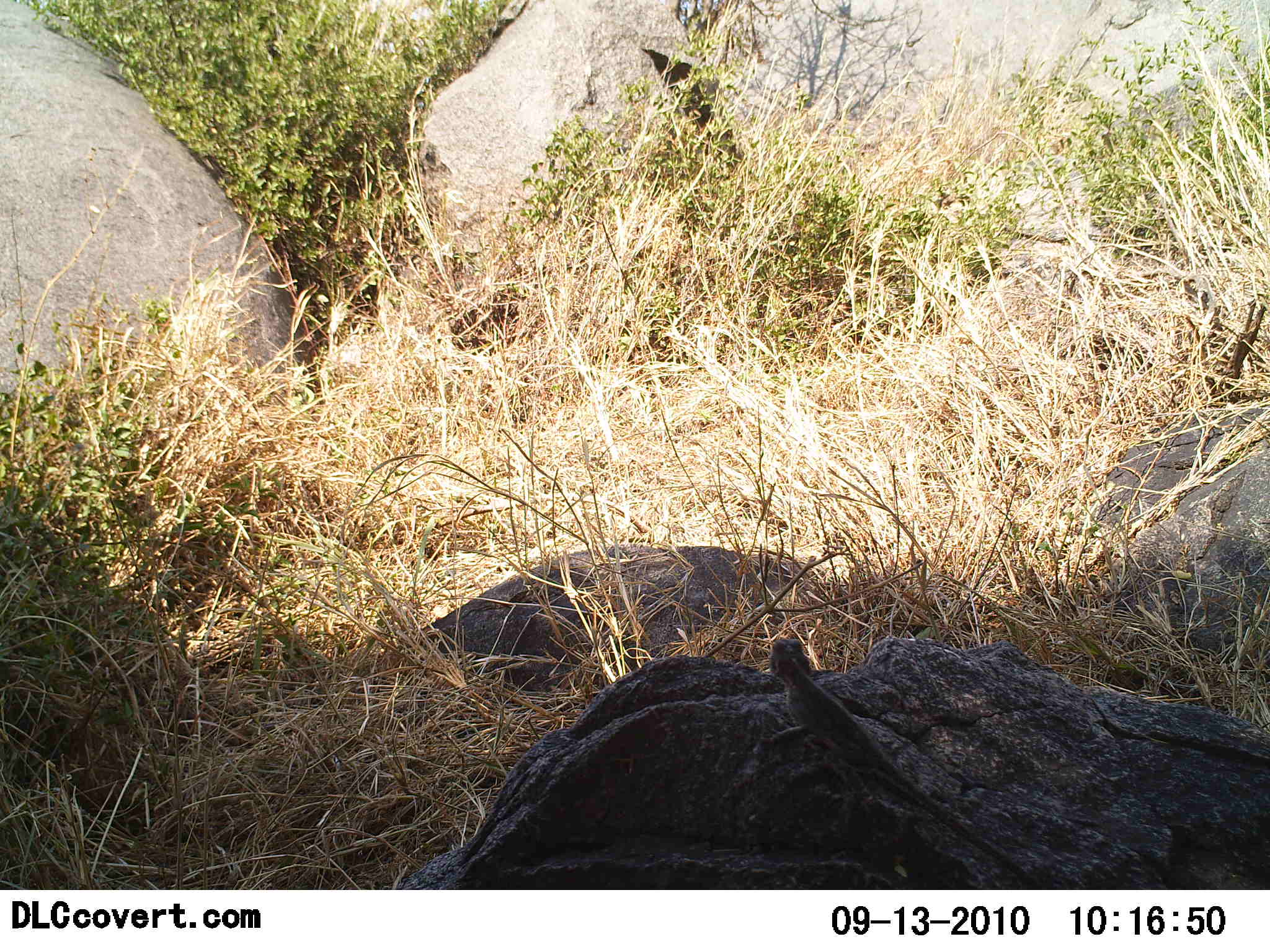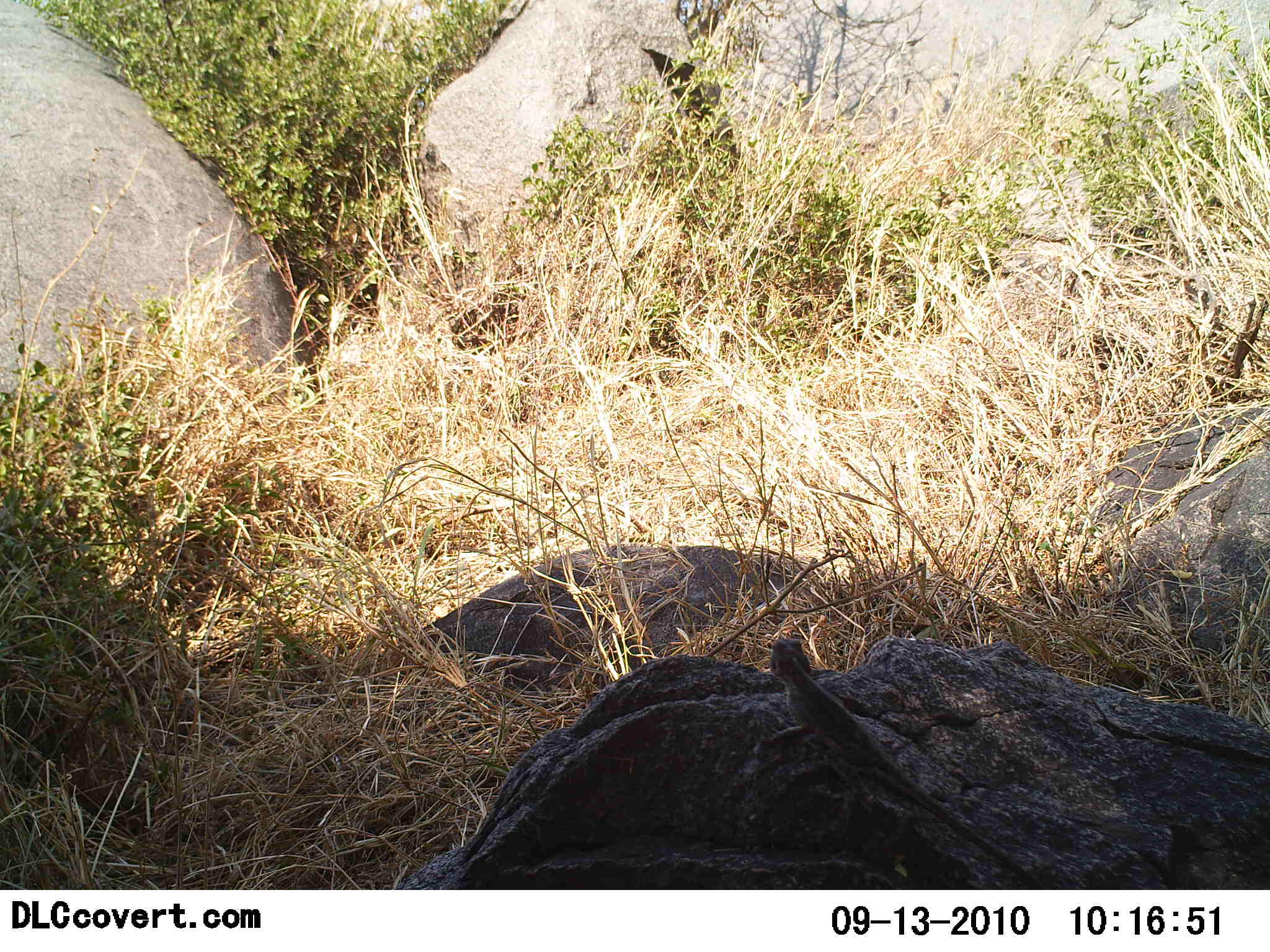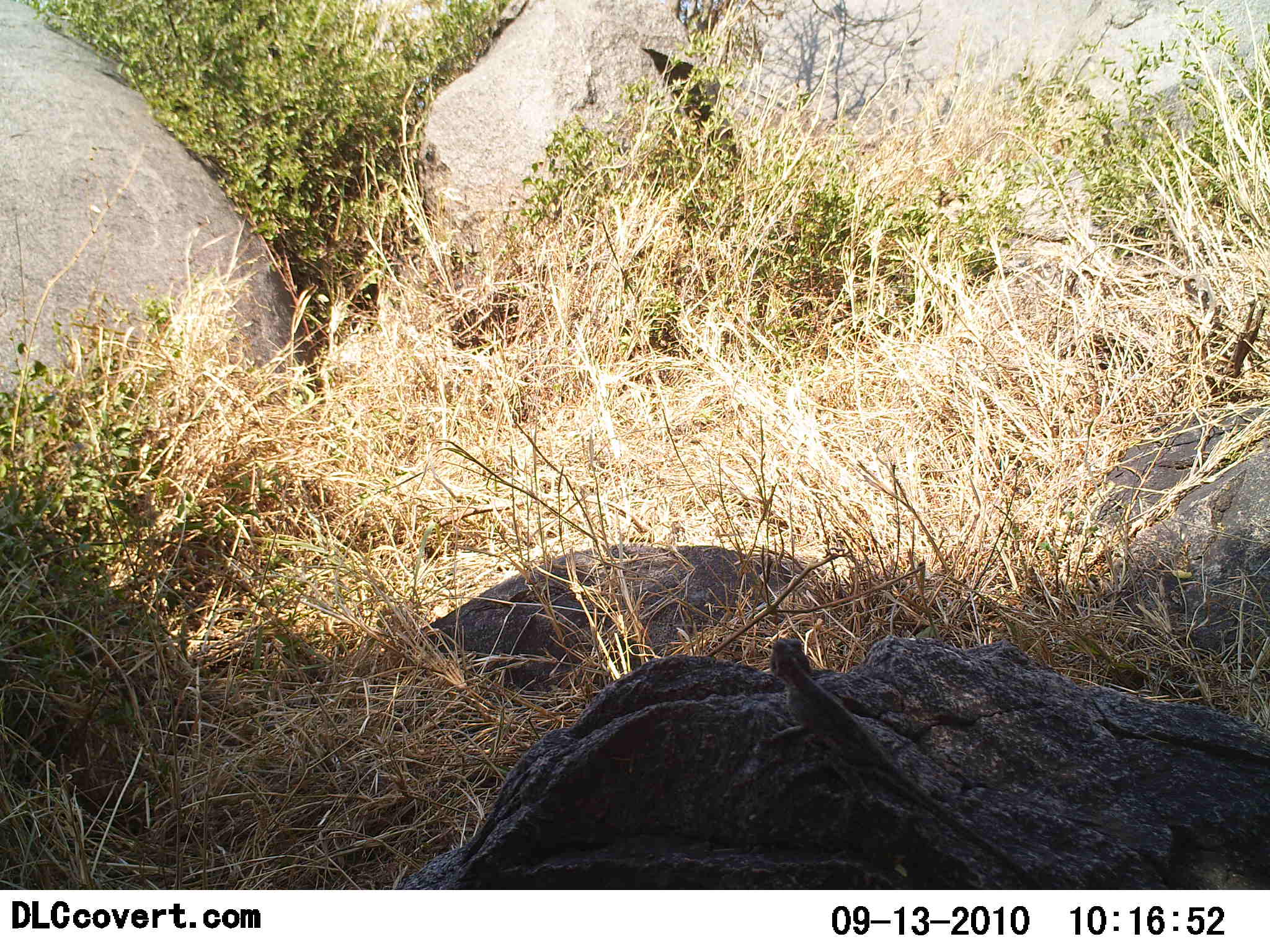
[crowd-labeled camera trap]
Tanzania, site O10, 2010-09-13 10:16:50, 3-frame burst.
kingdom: Animalia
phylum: Chordata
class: Reptilia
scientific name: Reptilia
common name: reptiles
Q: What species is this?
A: Reptiles (Reptilia).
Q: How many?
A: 1.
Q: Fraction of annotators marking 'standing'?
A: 25%.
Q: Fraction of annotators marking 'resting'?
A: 75%.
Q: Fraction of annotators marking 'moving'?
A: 0%.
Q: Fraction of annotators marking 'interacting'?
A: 0%.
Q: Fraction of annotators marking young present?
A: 0%.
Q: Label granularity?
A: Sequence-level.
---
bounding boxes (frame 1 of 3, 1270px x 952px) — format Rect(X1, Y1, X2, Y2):
animal: Rect(754, 630, 1037, 890)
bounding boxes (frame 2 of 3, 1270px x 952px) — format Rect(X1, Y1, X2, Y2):
animal: Rect(769, 637, 1025, 875)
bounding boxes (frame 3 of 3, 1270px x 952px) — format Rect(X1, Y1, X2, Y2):
animal: Rect(766, 633, 1032, 880)